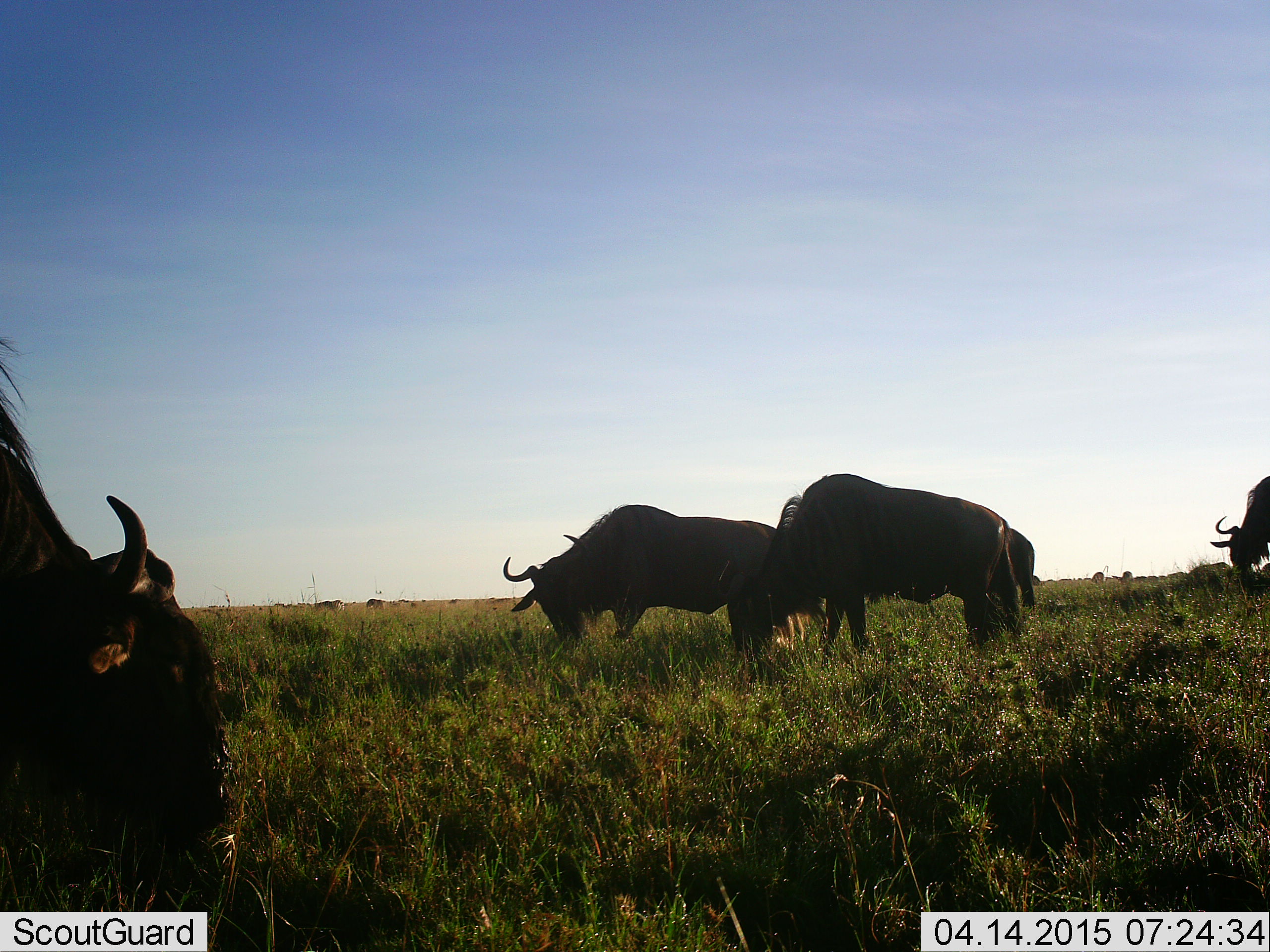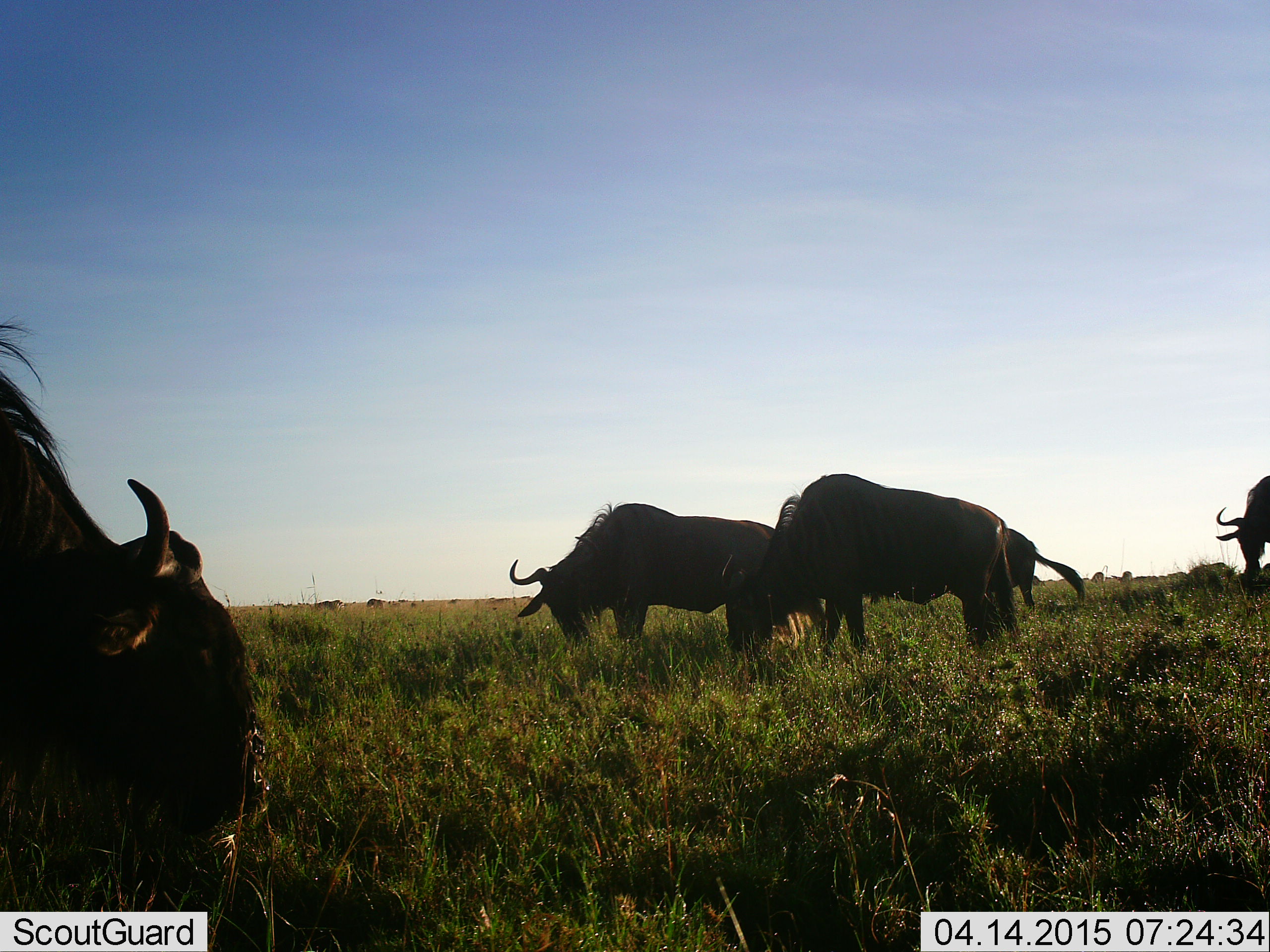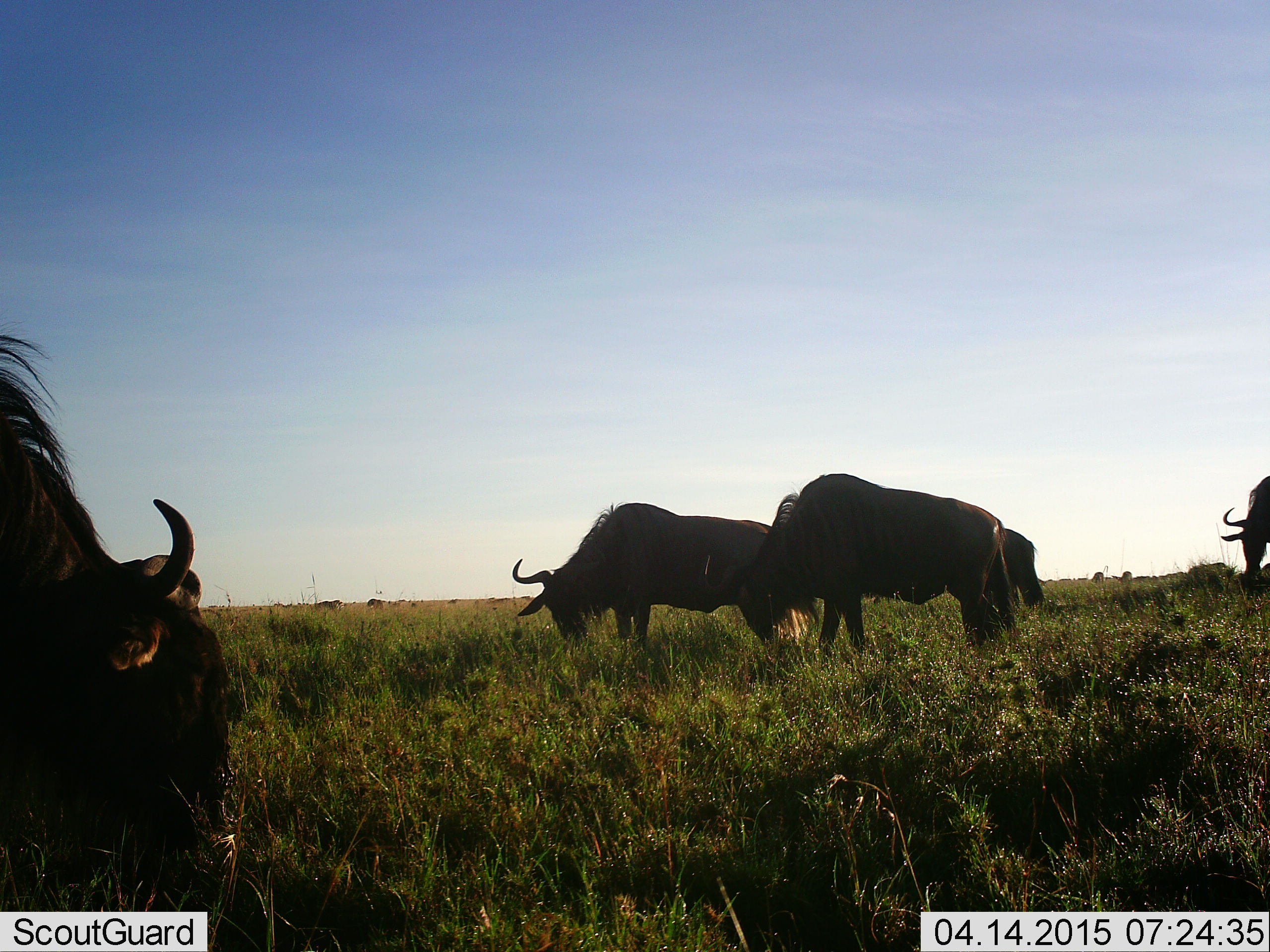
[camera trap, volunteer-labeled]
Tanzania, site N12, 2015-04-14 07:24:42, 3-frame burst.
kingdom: Animalia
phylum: Chordata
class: Mammalia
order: Artiodactyla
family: Bovidae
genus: Connochaetes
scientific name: Connochaetes taurinus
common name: blue wildebeest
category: wildebeest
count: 9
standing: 30%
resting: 0%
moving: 20%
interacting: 0%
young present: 0%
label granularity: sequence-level